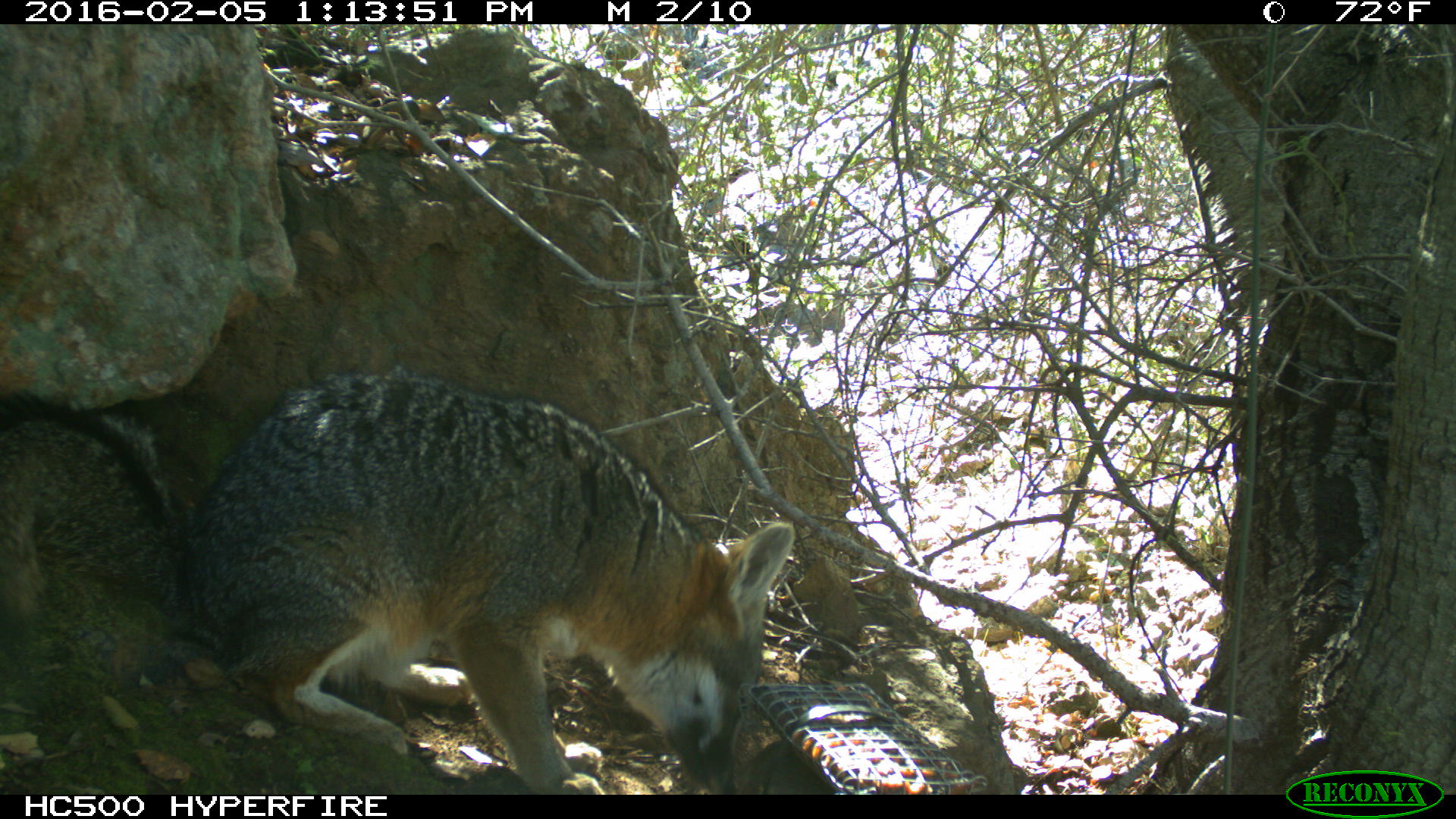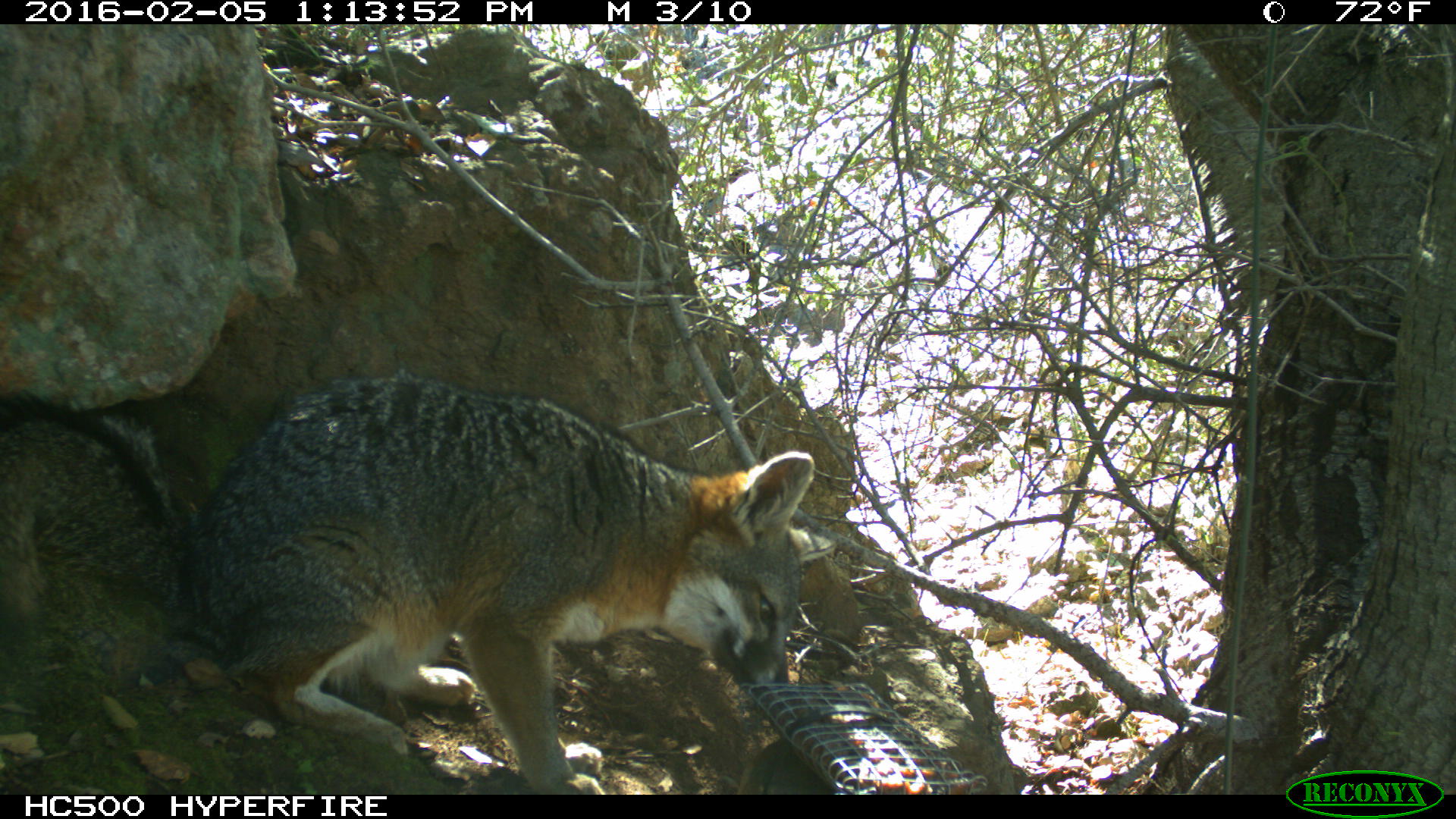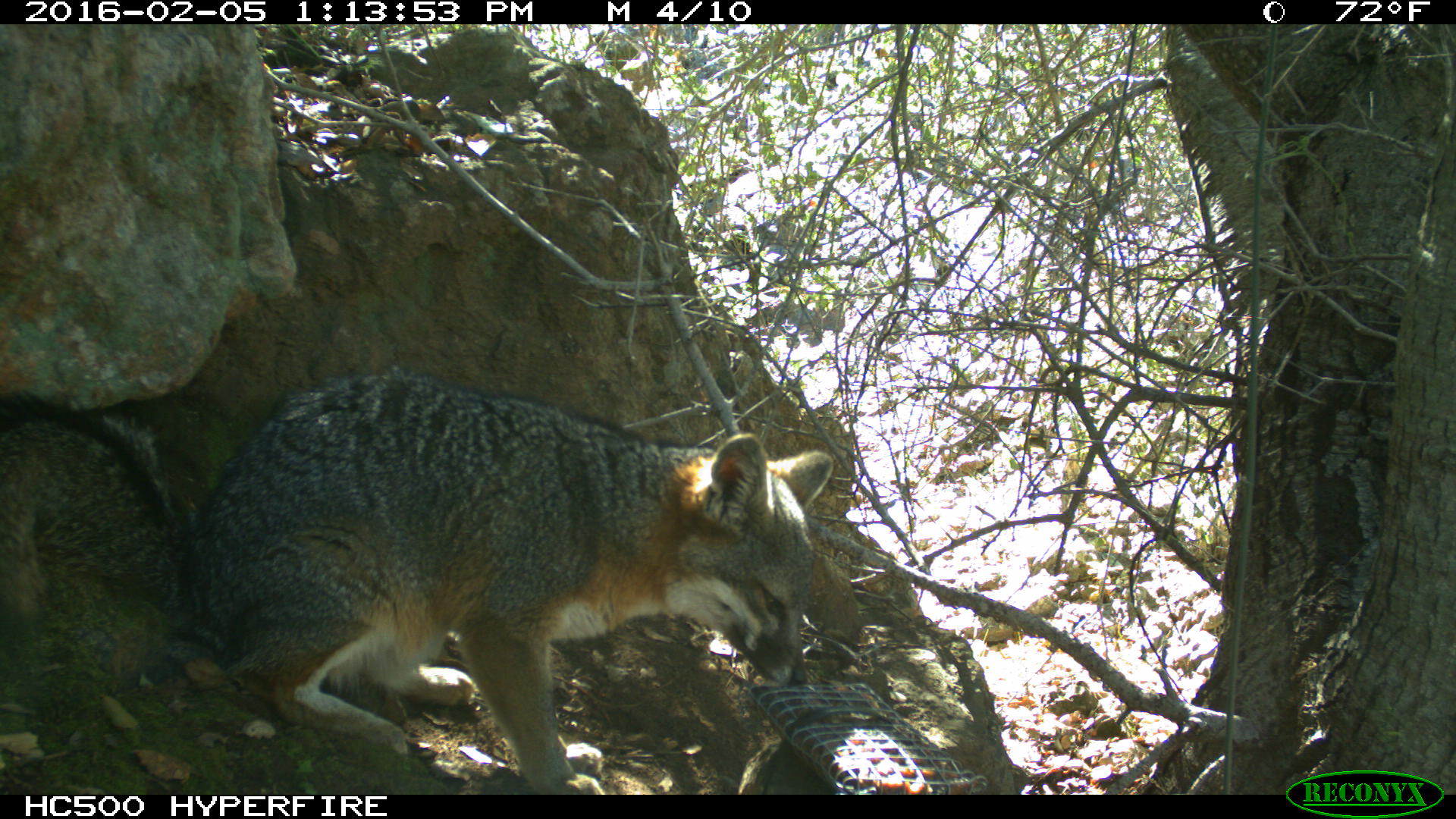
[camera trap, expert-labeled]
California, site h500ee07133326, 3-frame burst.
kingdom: Animalia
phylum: Chordata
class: Mammalia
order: Carnivora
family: Canidae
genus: Urocyon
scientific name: Urocyon littoralis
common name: island fox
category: fox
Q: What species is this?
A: Fox (island fox) (Urocyon littoralis).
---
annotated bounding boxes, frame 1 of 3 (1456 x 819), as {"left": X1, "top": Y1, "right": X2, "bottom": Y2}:
fox: {"left": 0, "top": 374, "right": 796, "bottom": 795}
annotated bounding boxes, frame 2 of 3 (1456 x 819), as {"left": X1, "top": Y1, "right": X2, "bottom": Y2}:
fox: {"left": 0, "top": 365, "right": 837, "bottom": 793}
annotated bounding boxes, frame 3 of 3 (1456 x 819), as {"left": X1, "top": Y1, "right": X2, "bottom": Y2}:
fox: {"left": 0, "top": 362, "right": 833, "bottom": 794}